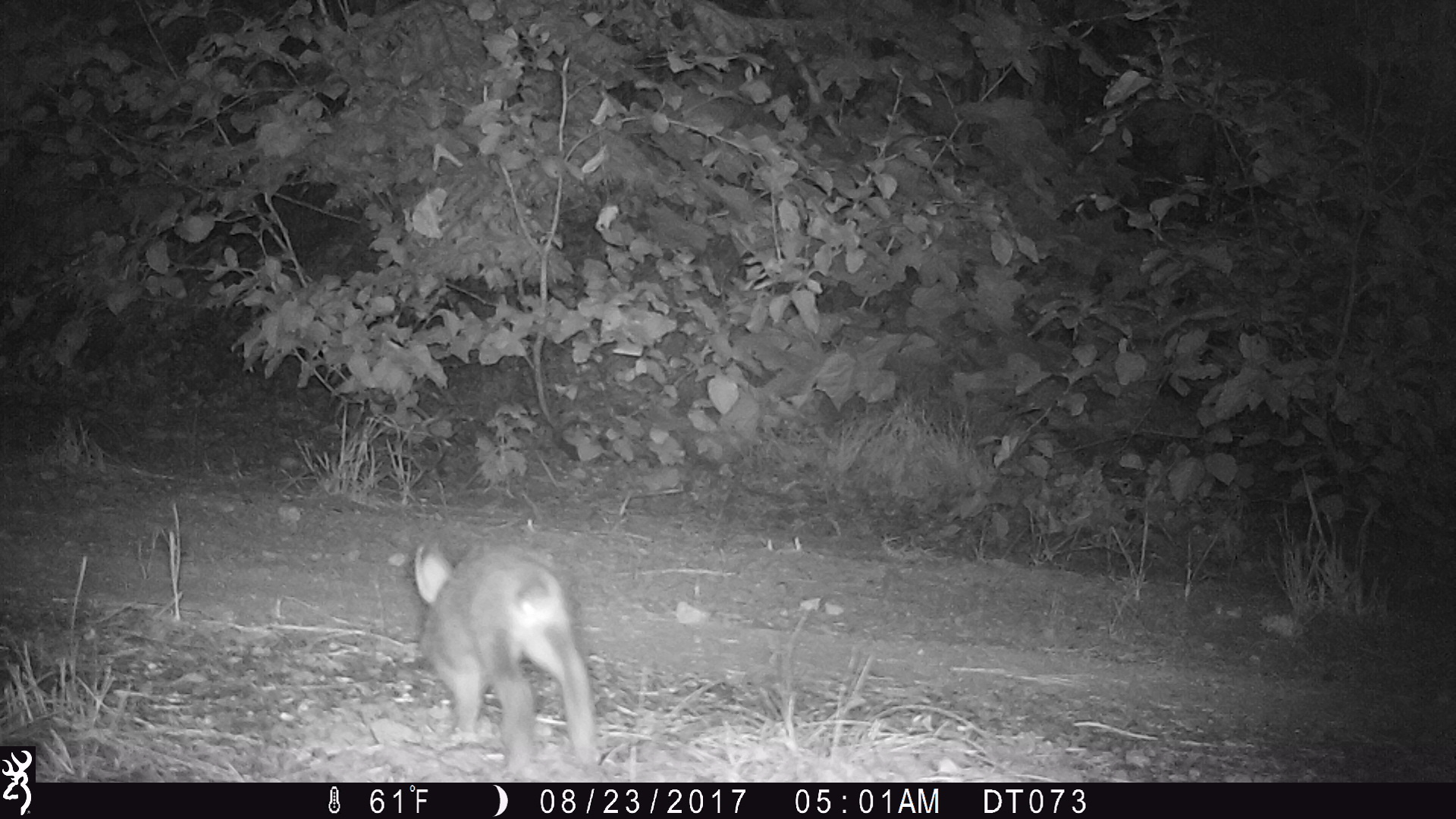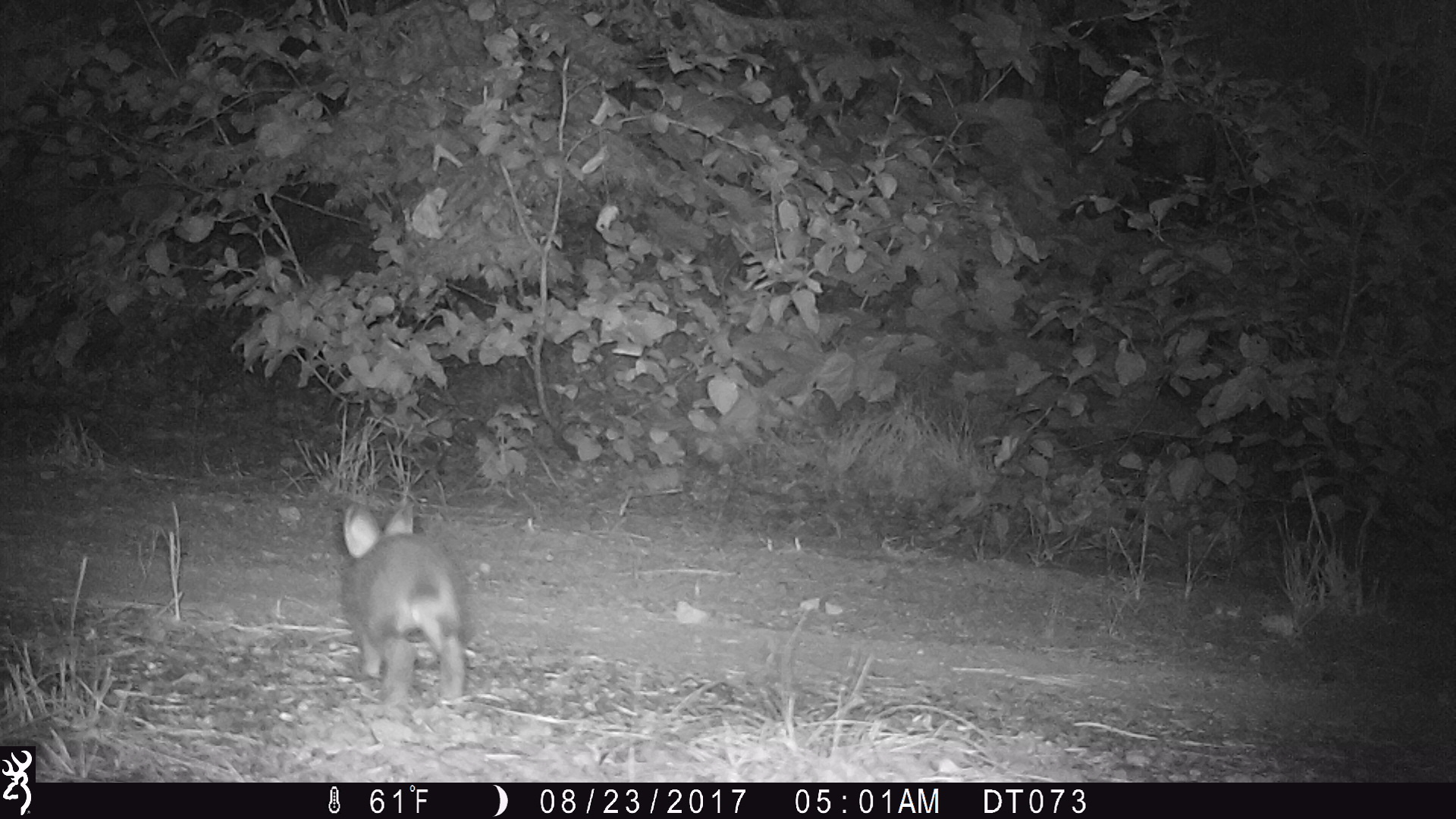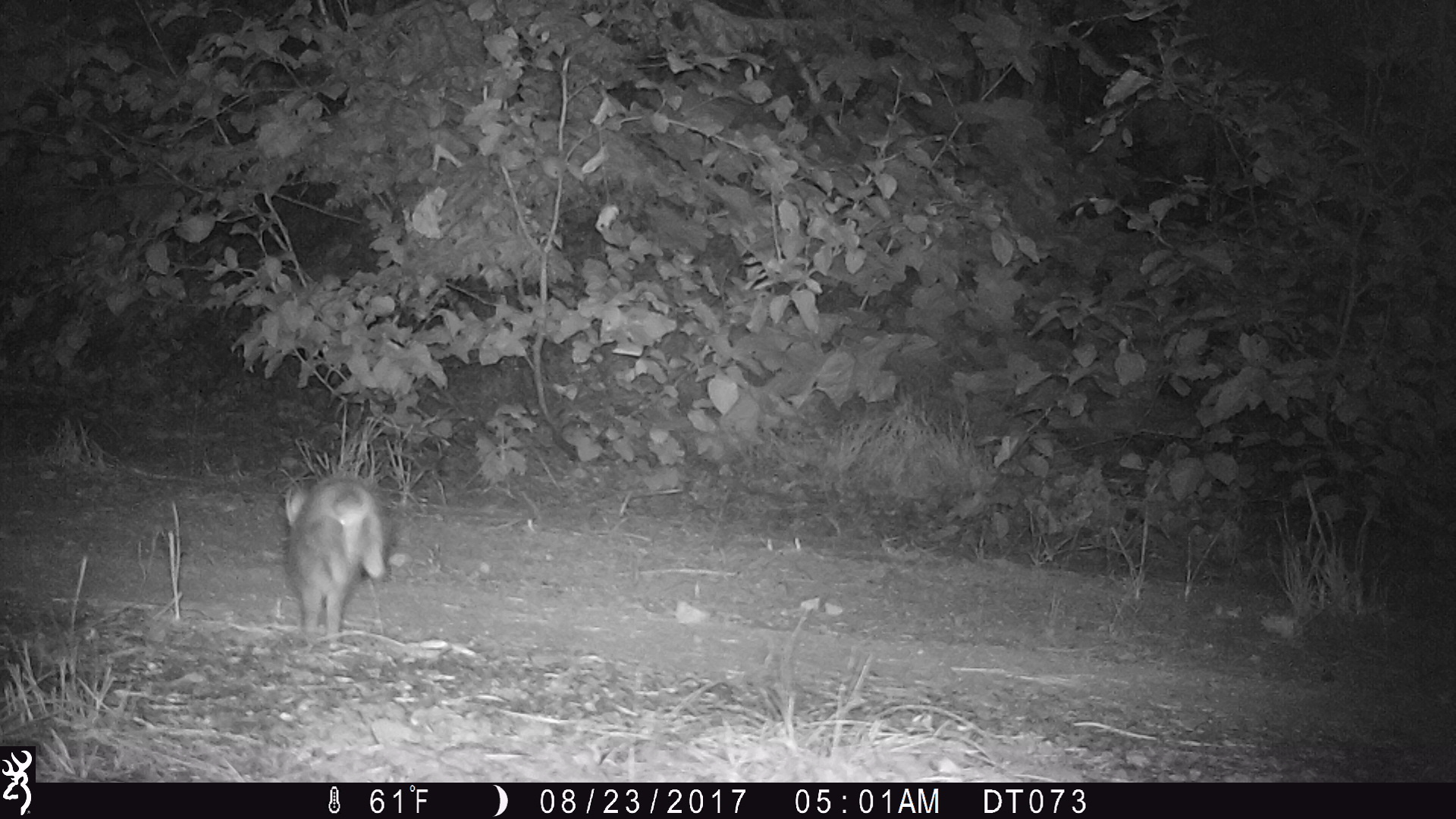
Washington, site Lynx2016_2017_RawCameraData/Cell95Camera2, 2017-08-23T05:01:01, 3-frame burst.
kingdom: Animalia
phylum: Chordata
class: Mammalia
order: Lagomorpha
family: Leporidae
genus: Lepus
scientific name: Lepus americanus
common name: snowshoe hare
Lepus americanus (snowshoe hare). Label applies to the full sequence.